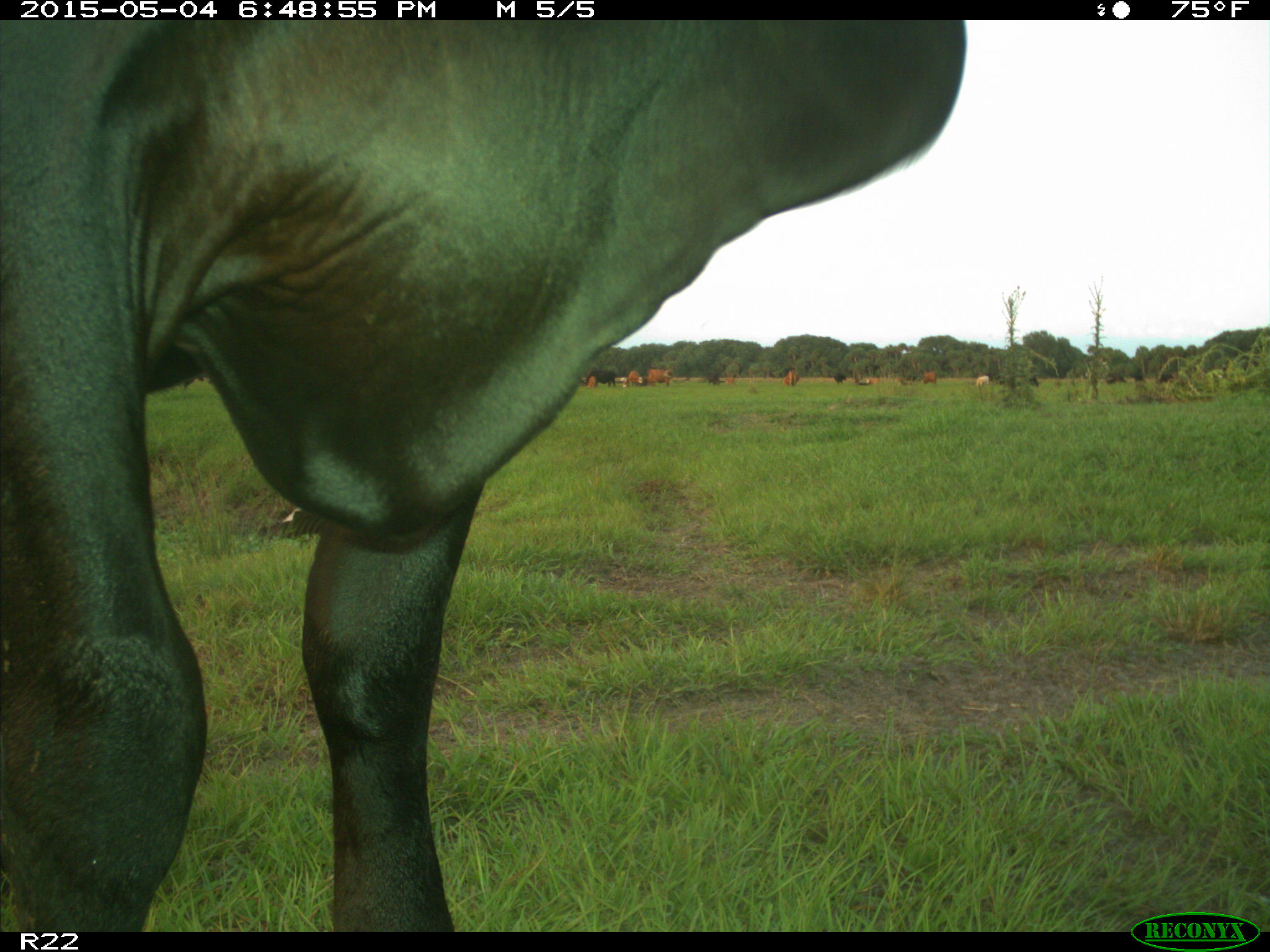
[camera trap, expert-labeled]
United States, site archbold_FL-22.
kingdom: Animalia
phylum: Chordata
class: Mammalia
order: Artiodactyla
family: Bovidae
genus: Bos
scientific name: Bos taurus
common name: domestic cow